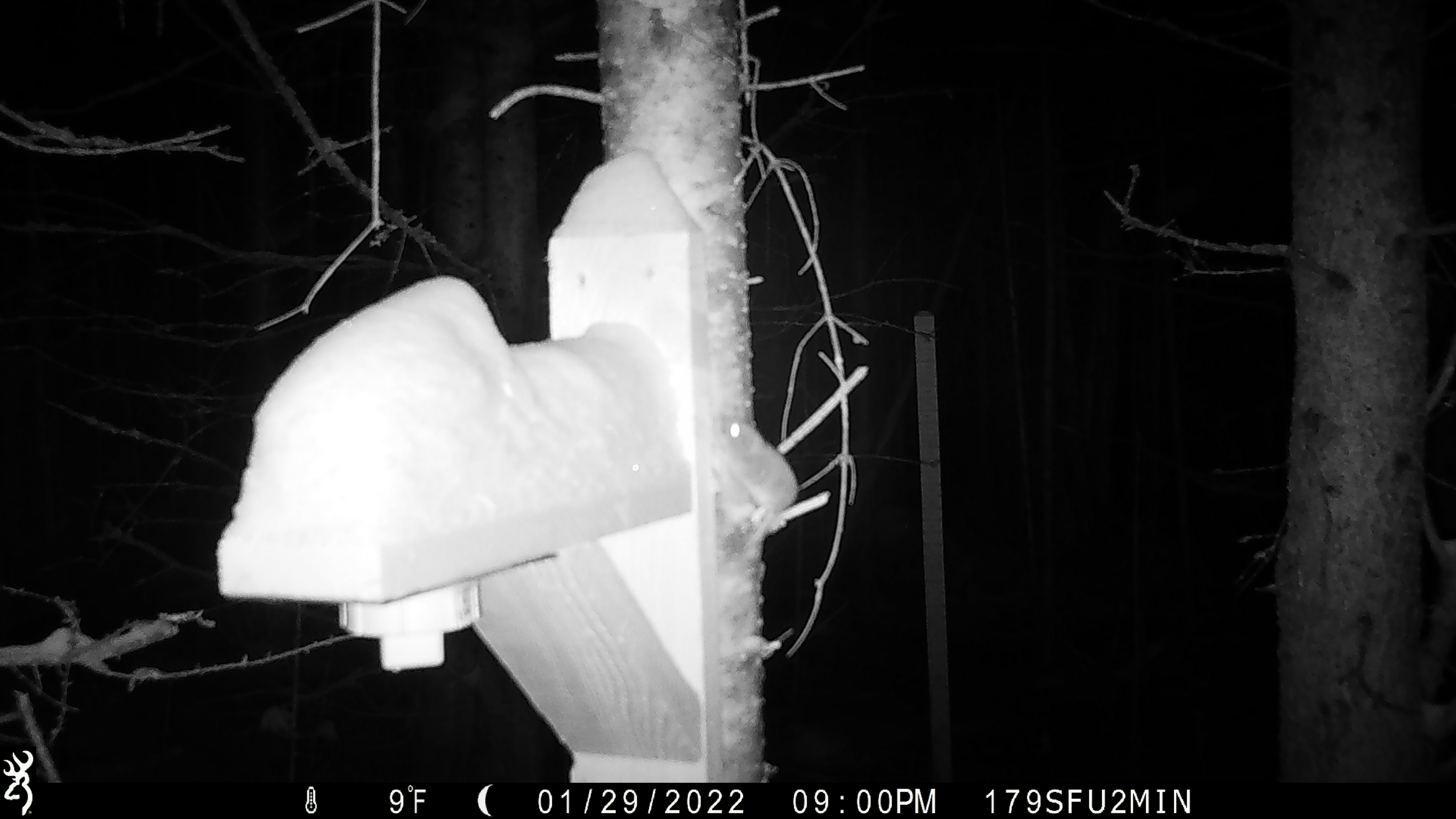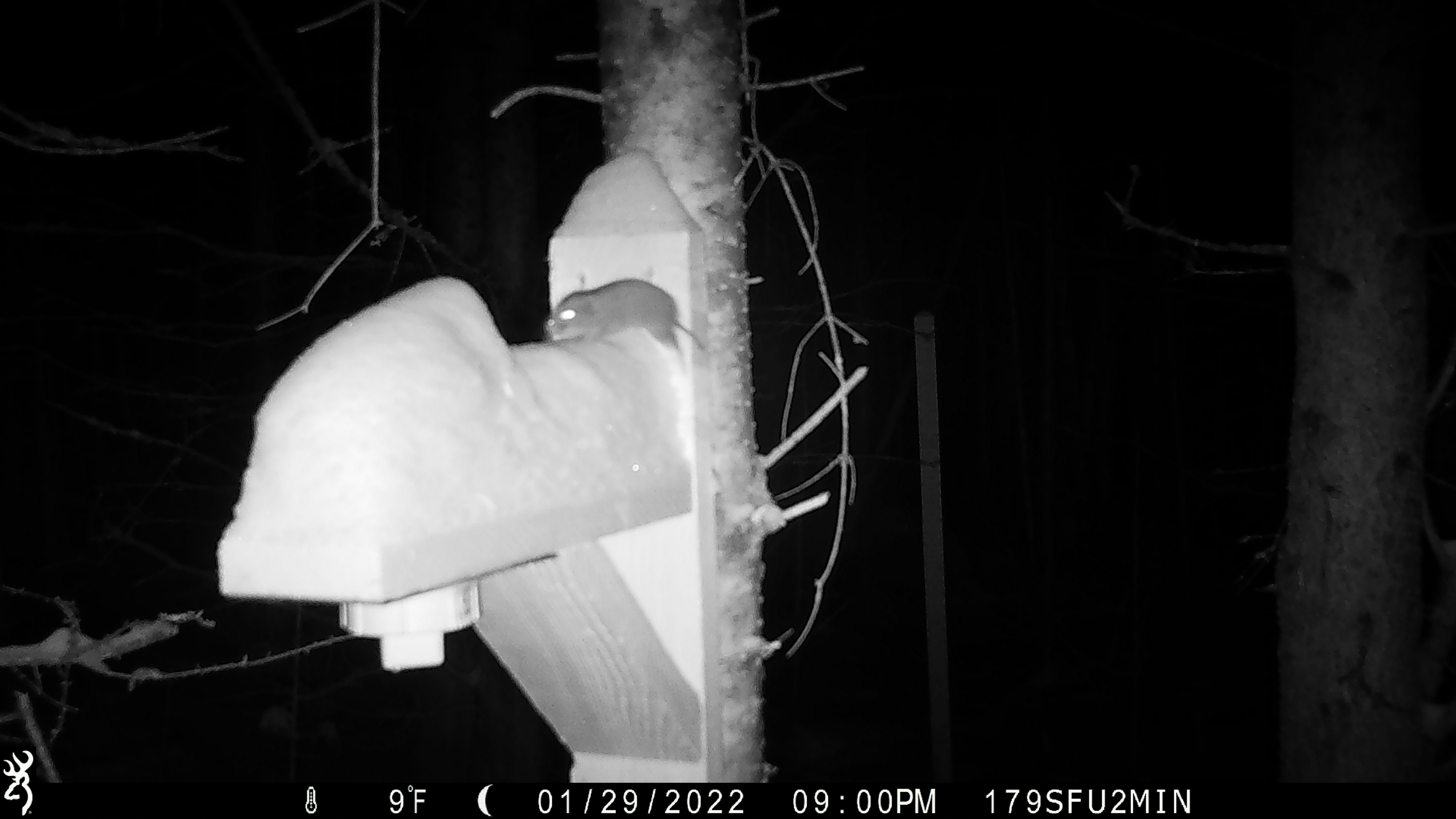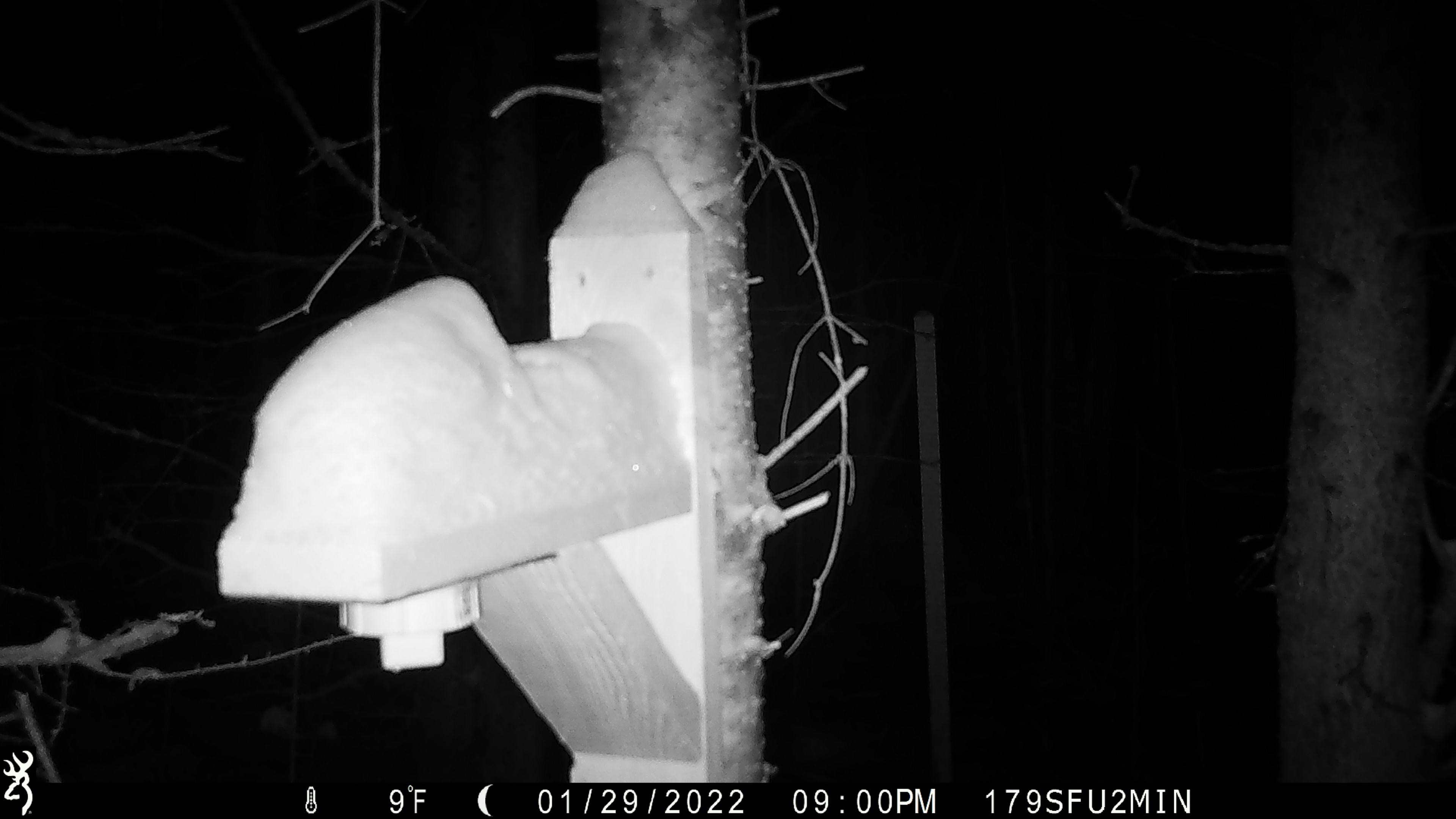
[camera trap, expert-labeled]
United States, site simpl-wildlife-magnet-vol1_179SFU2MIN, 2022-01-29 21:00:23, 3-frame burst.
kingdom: Animalia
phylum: Chordata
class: Mammalia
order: Rodentia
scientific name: Rodentia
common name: mouse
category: mouse sp.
Mouse sp. (mouse) (Rodentia).